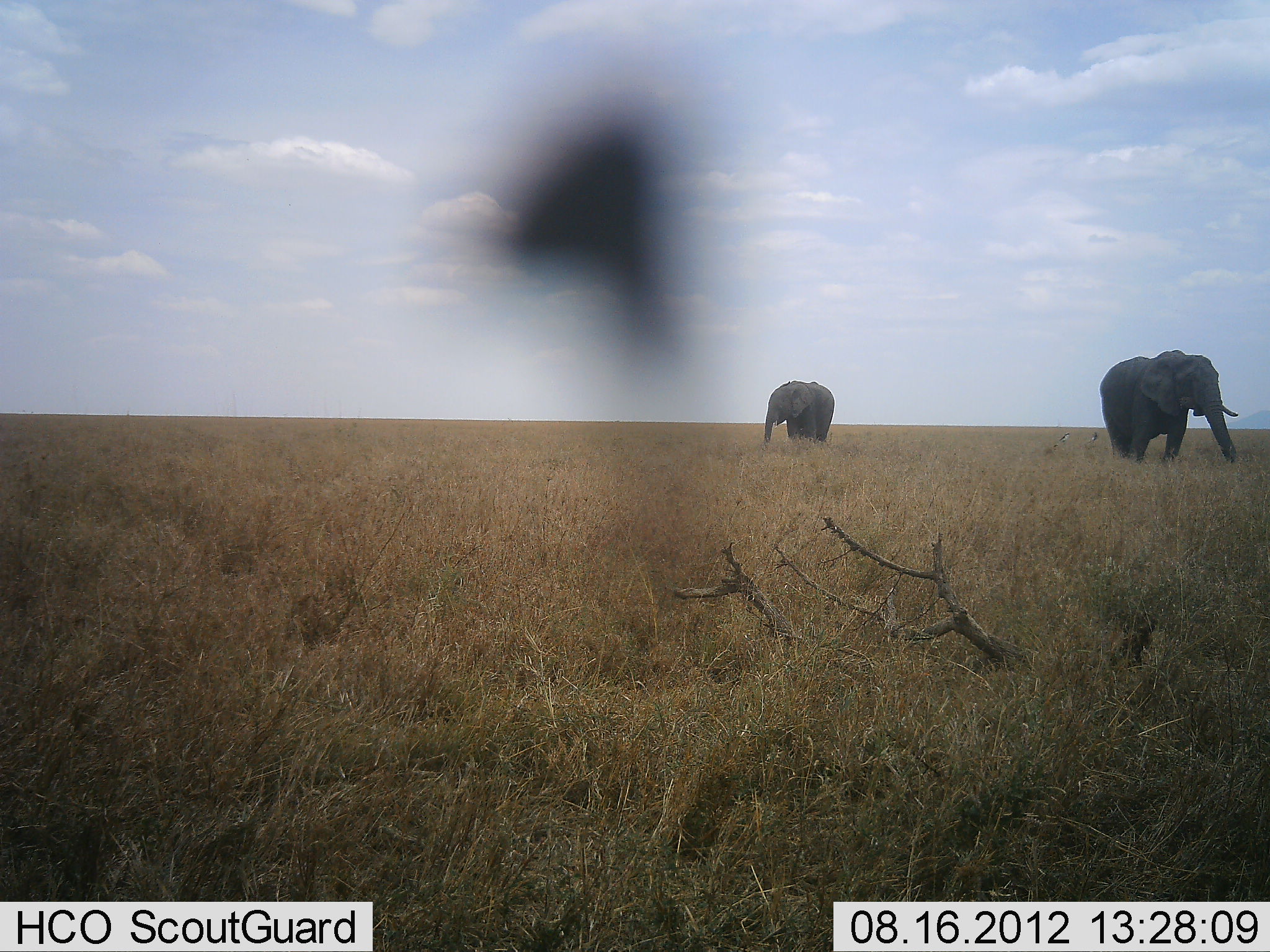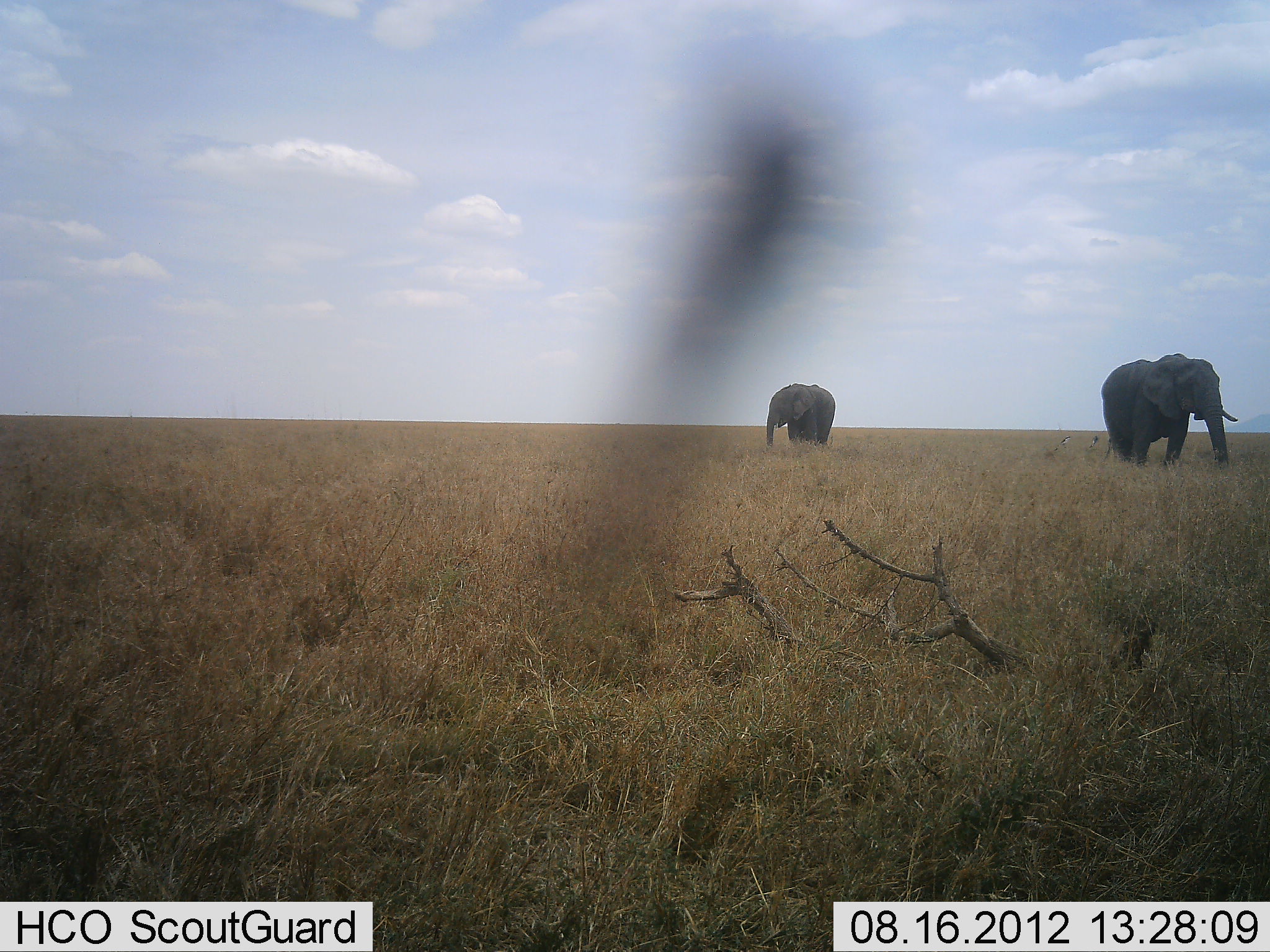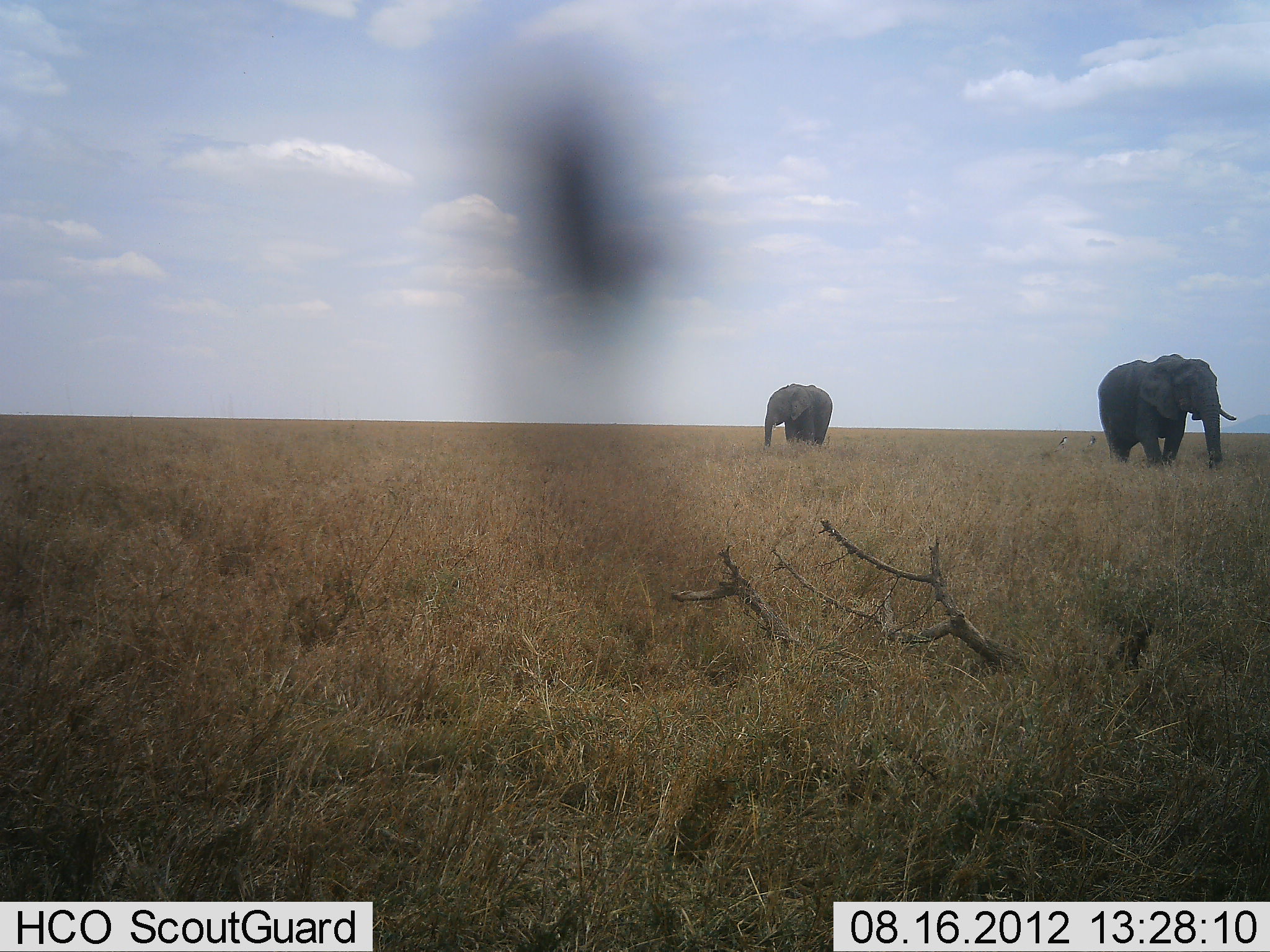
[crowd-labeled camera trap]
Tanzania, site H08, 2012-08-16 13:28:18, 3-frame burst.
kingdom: Animalia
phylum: Chordata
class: Mammalia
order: Proboscidea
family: Elephantidae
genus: Loxodonta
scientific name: Loxodonta africana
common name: african bush elephant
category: elephant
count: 2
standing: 70%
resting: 10%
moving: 10%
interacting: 0%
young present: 0%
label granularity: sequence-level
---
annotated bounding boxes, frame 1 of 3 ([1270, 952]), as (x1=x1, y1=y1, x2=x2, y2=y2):
animal: (x1=1099, y1=348, x2=1240, y2=465); (x1=762, y1=381, x2=835, y2=445)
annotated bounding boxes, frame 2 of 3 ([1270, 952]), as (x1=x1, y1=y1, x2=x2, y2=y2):
animal: (x1=1101, y1=352, x2=1239, y2=470); (x1=763, y1=382, x2=836, y2=448)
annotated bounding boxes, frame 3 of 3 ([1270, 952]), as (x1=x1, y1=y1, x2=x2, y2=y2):
animal: (x1=1096, y1=353, x2=1236, y2=469); (x1=764, y1=379, x2=834, y2=451)